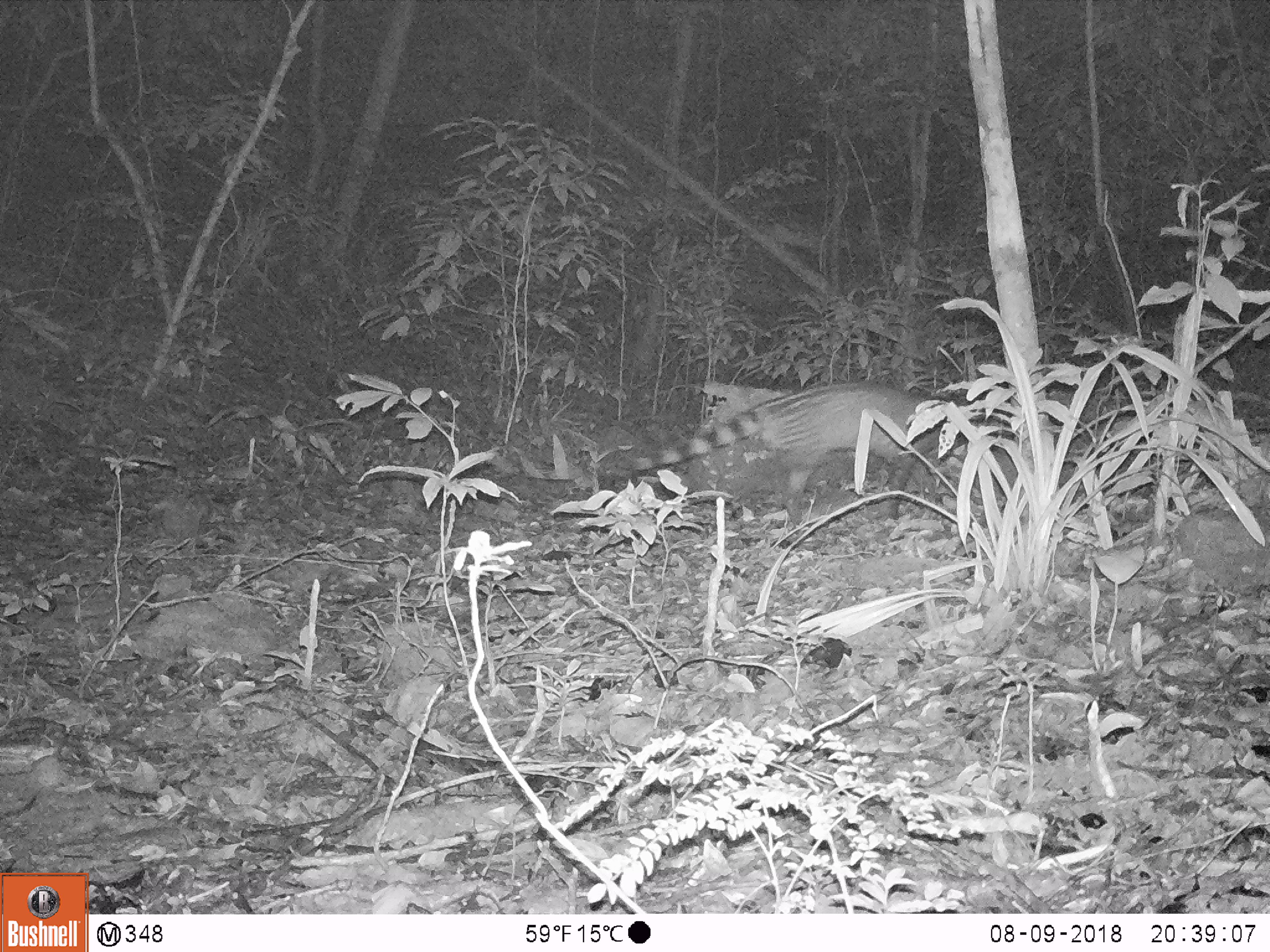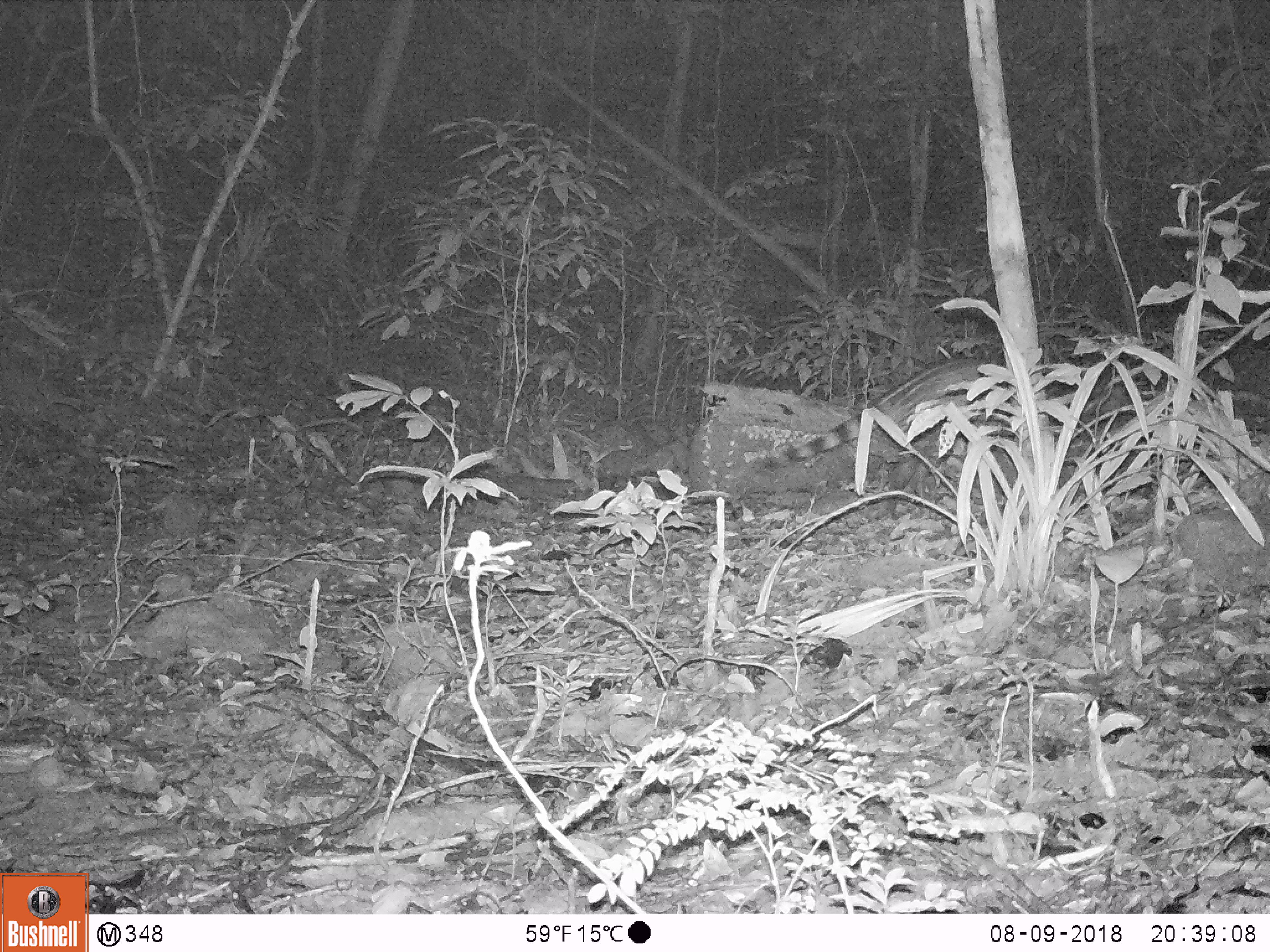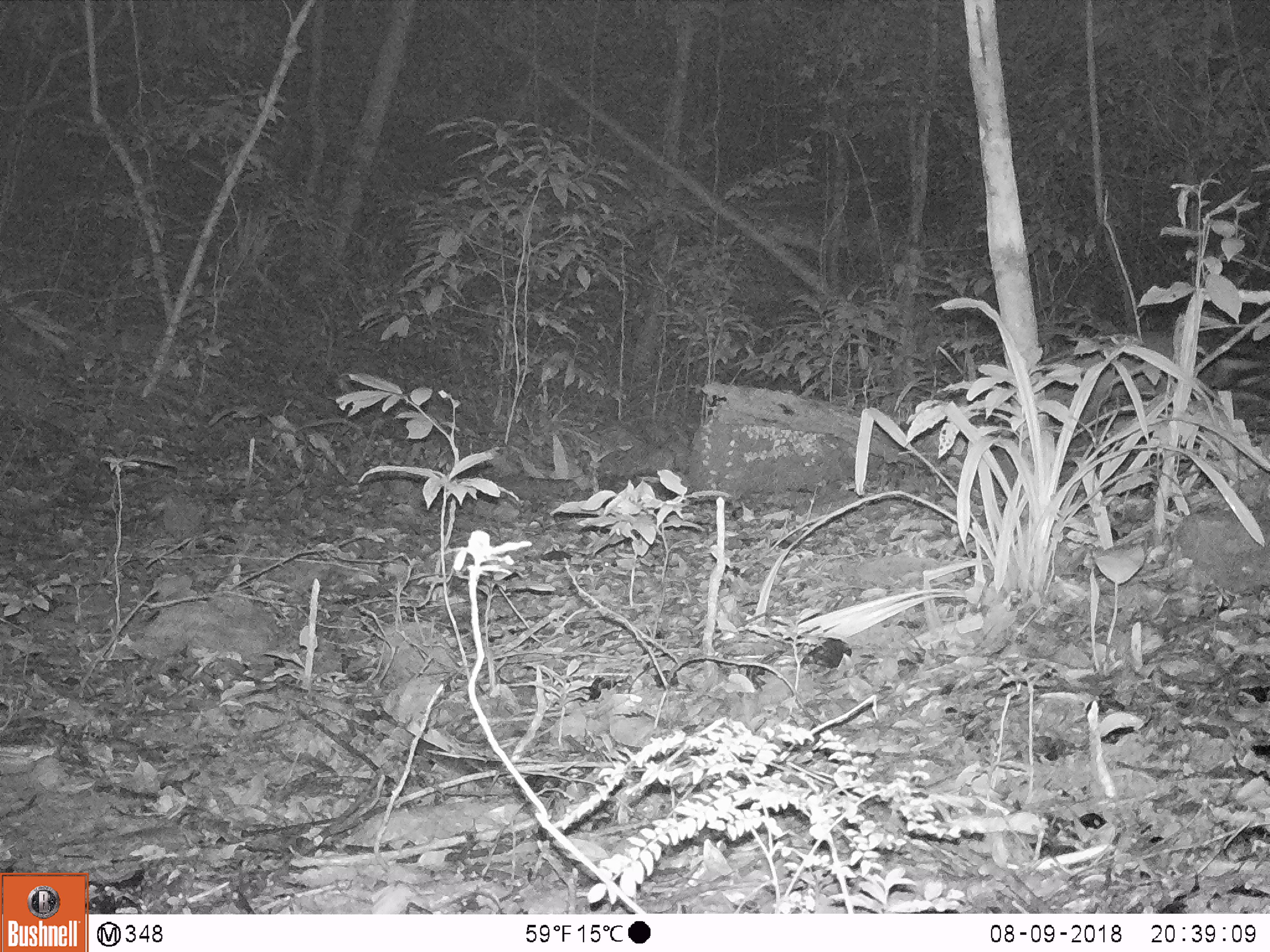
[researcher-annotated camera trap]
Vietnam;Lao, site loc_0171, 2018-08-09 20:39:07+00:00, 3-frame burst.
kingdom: Animalia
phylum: Chordata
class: Mammalia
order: Carnivora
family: Viverridae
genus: Viverra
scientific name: Viverra zibetha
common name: large indian civet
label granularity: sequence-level